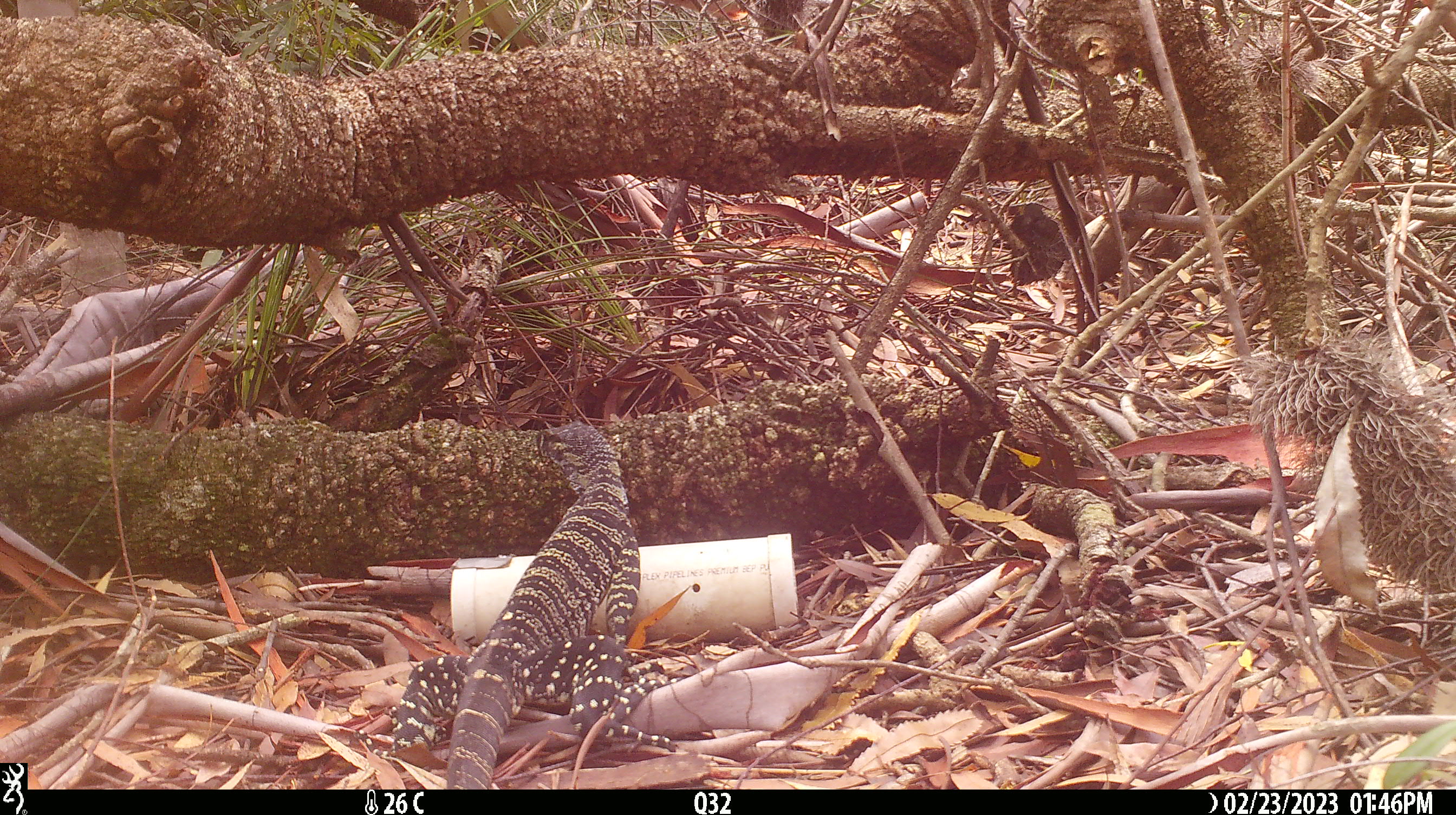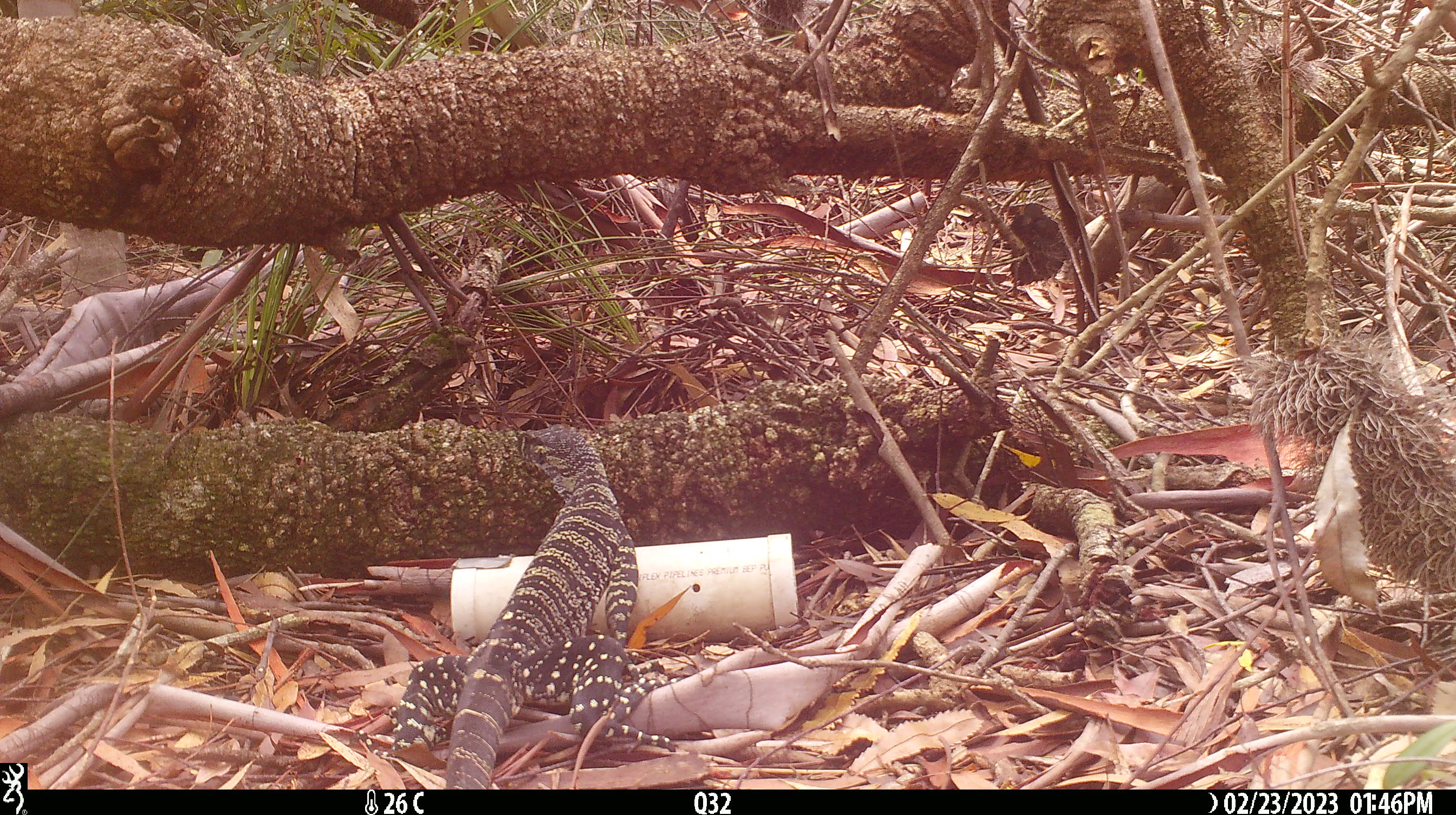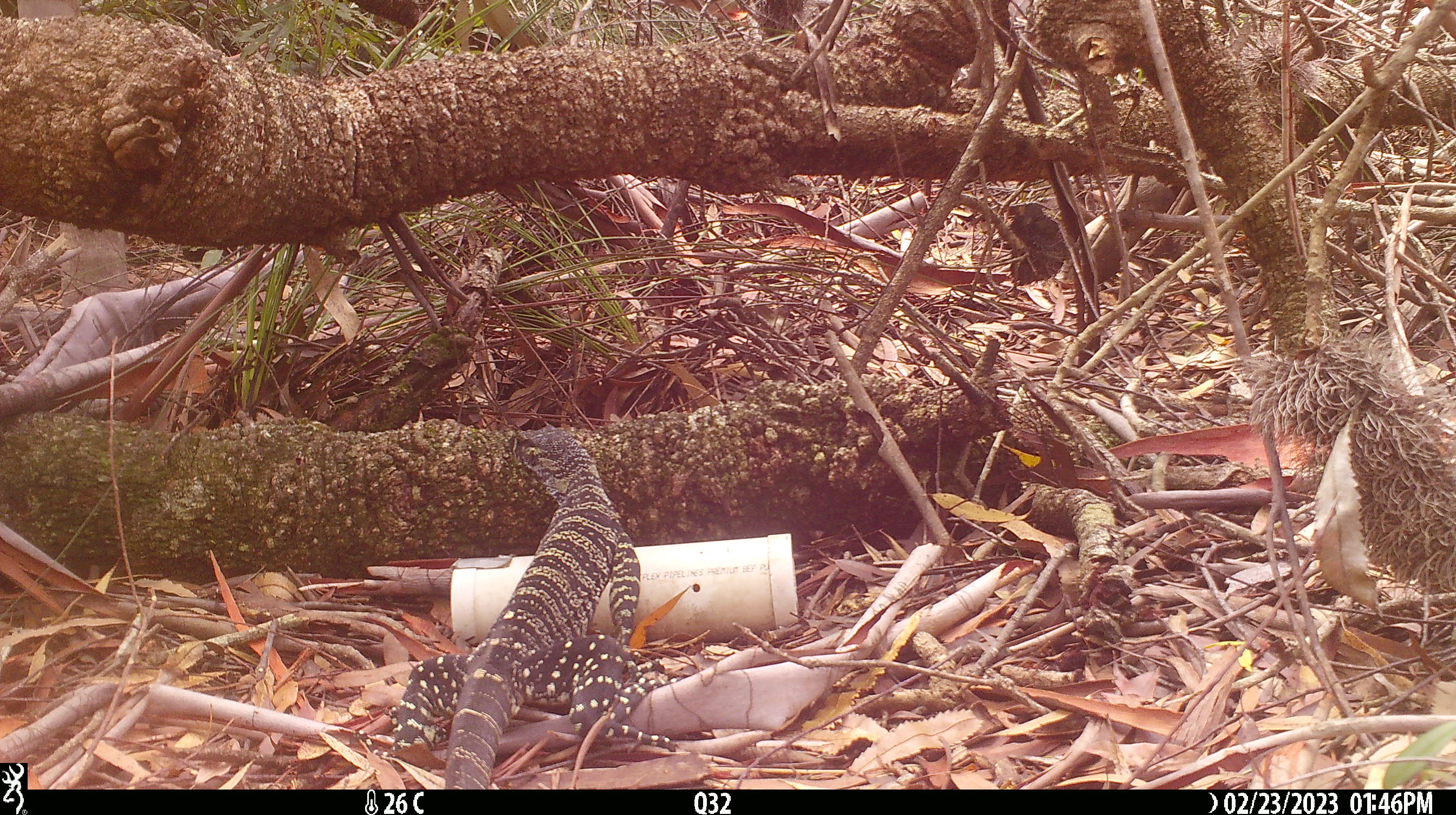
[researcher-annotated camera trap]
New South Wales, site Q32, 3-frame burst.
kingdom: Animalia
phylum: Chordata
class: Reptilia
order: Squamata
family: Varanidae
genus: Varanus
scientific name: Varanus varius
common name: lace monitor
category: goanna